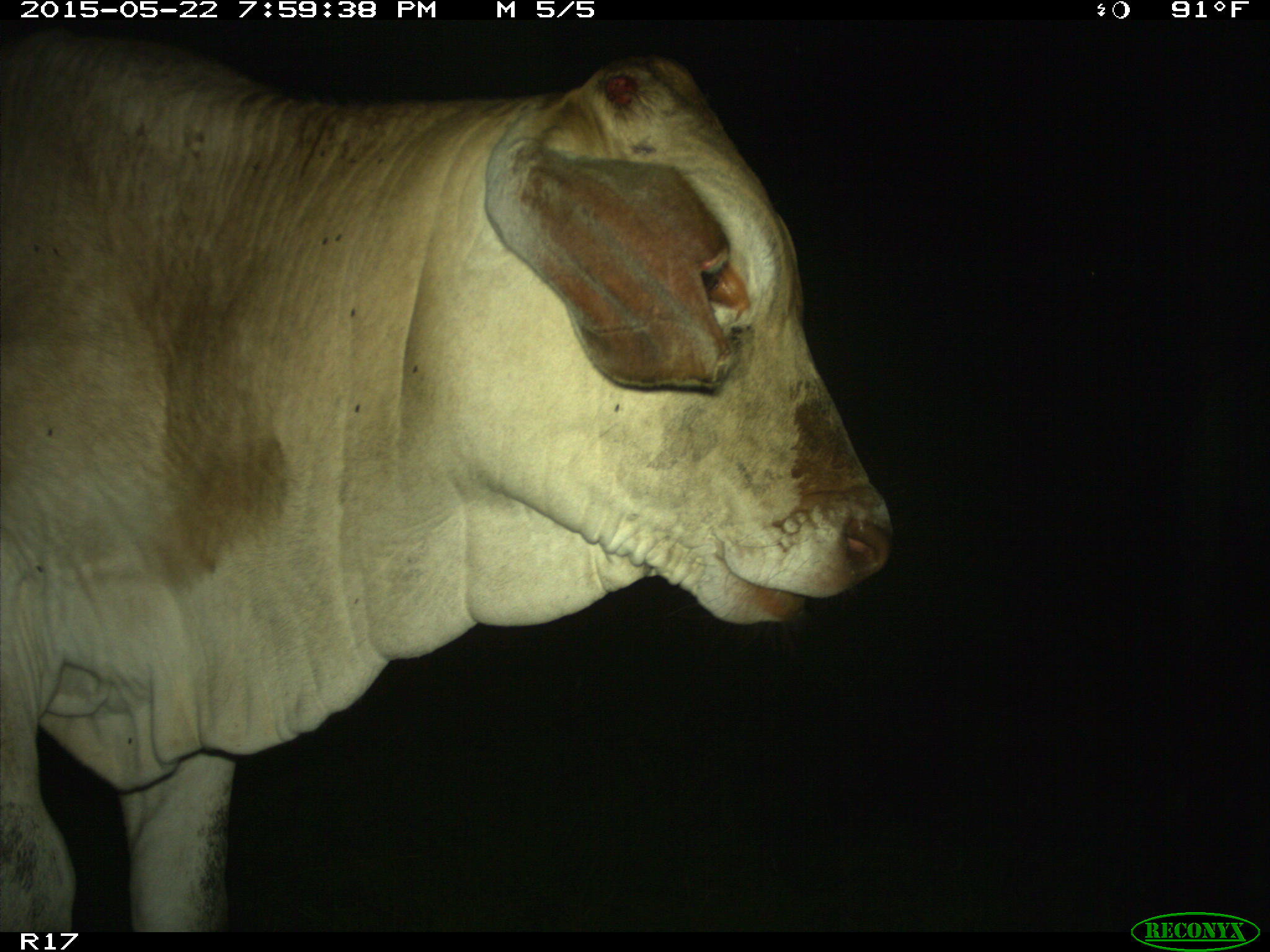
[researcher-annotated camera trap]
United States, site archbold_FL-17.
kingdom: Animalia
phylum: Chordata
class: Mammalia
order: Artiodactyla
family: Bovidae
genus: Bos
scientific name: Bos taurus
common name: domestic cow